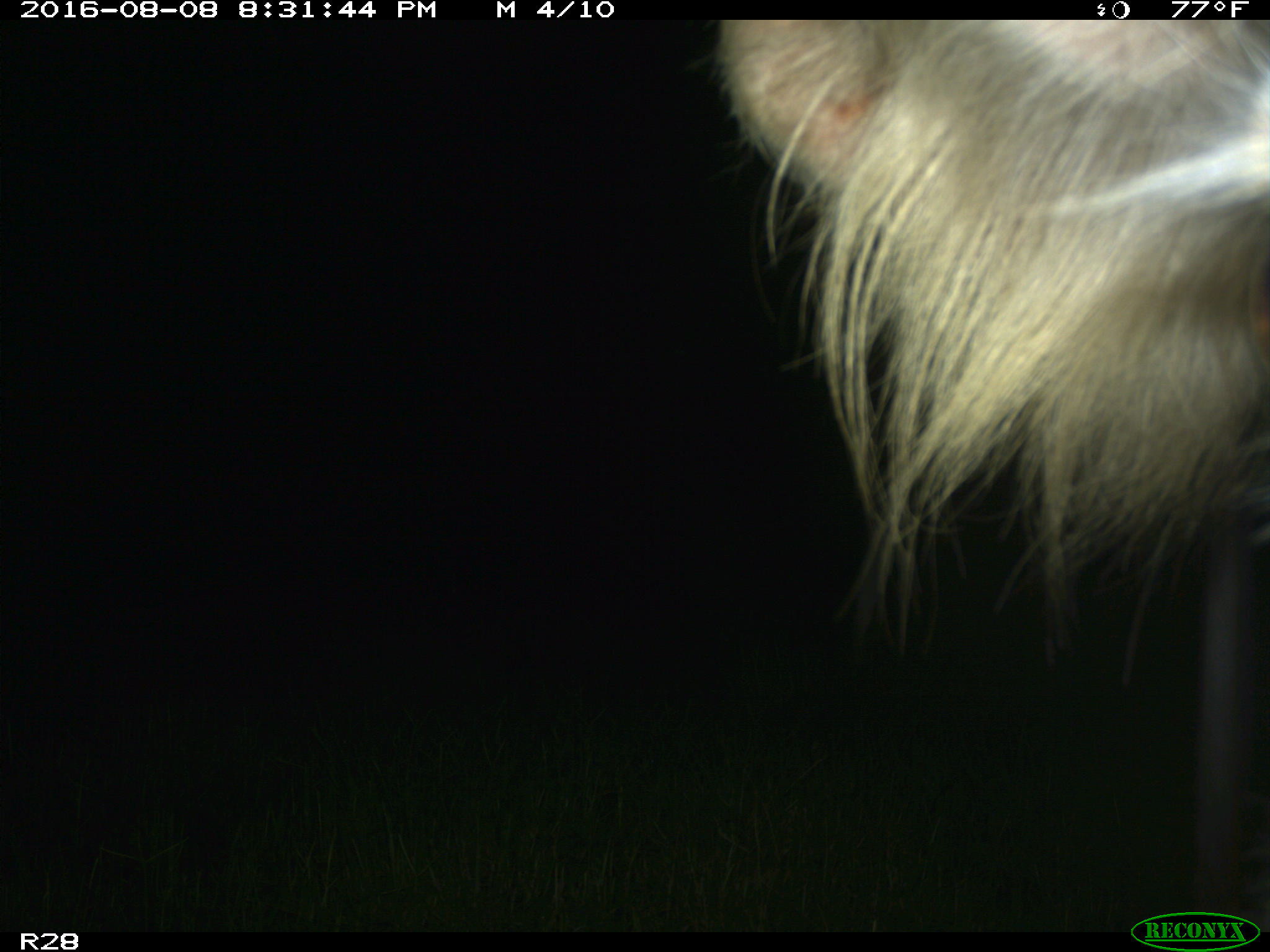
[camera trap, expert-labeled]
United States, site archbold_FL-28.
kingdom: Animalia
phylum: Chordata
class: Mammalia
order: Artiodactyla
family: Bovidae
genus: Bos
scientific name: Bos taurus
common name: domestic cow